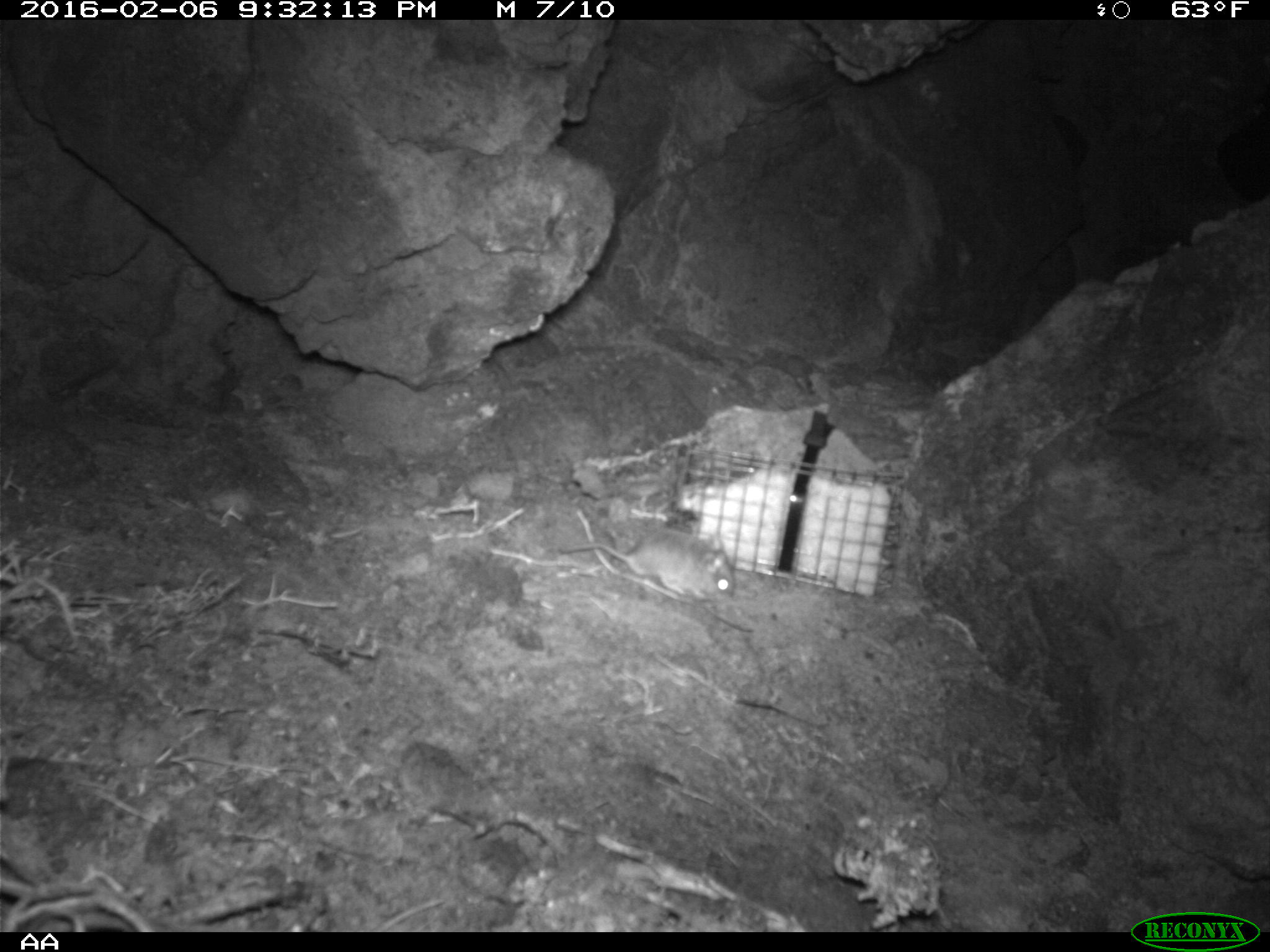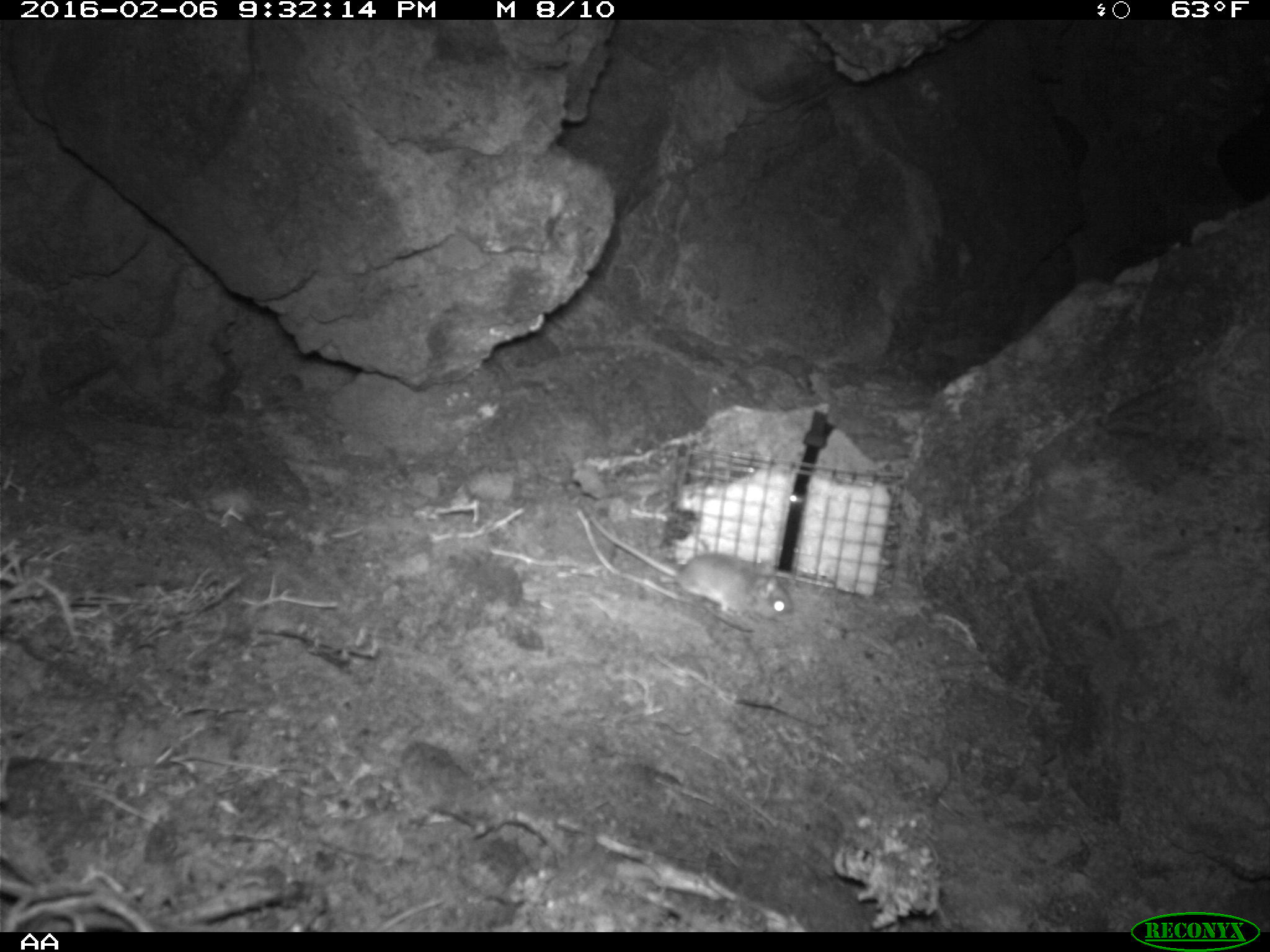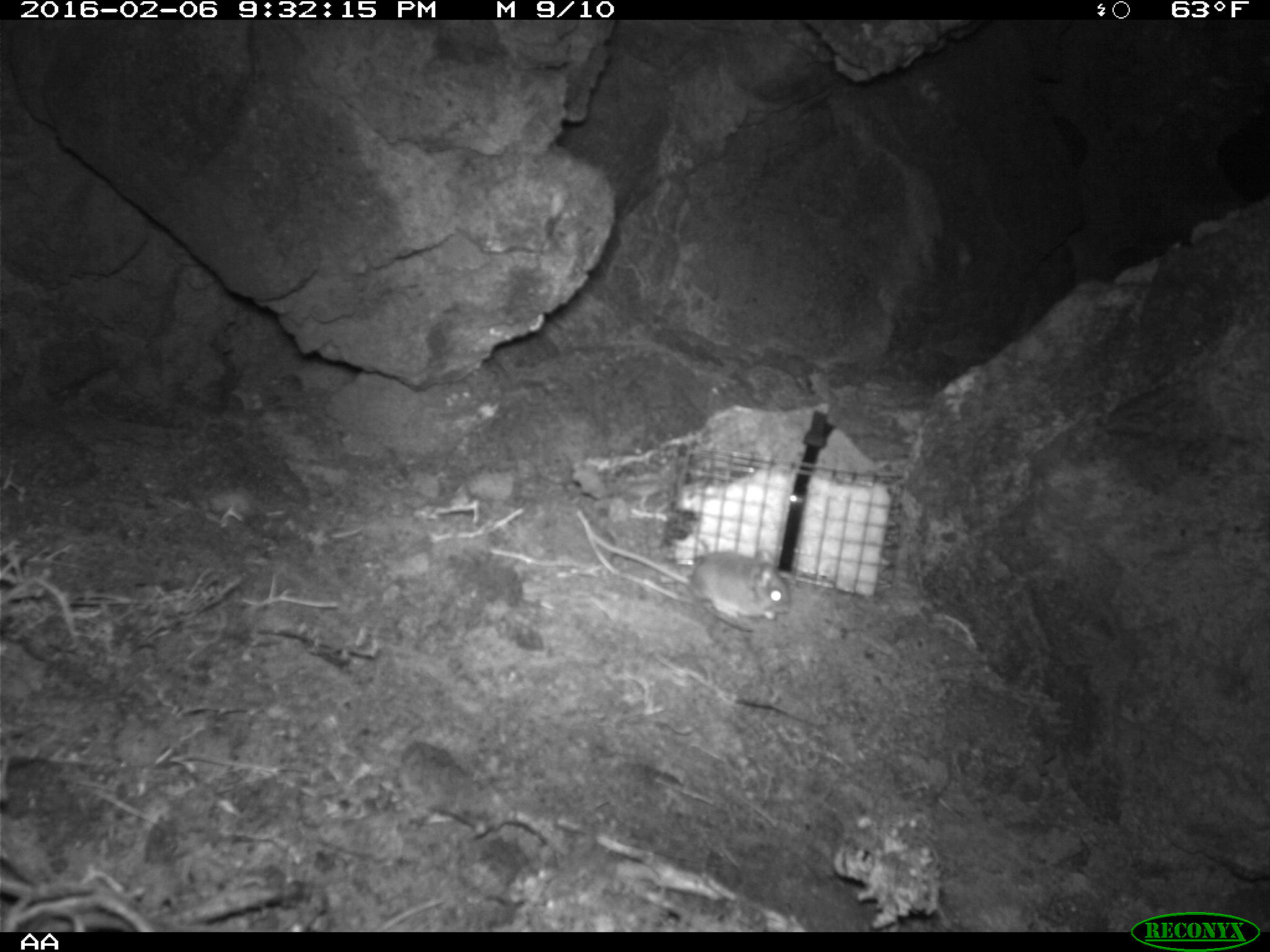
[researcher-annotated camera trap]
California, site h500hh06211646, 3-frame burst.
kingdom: Animalia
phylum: Chordata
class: Mammalia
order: Rodentia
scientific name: Rodentia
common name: rodent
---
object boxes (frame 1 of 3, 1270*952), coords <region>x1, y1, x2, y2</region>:
rodent: <region>557, 531, 736, 608</region>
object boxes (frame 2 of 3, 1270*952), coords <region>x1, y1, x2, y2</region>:
rodent: <region>588, 513, 793, 617</region>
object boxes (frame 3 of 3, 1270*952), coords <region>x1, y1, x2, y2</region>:
rodent: <region>591, 536, 791, 622</region>